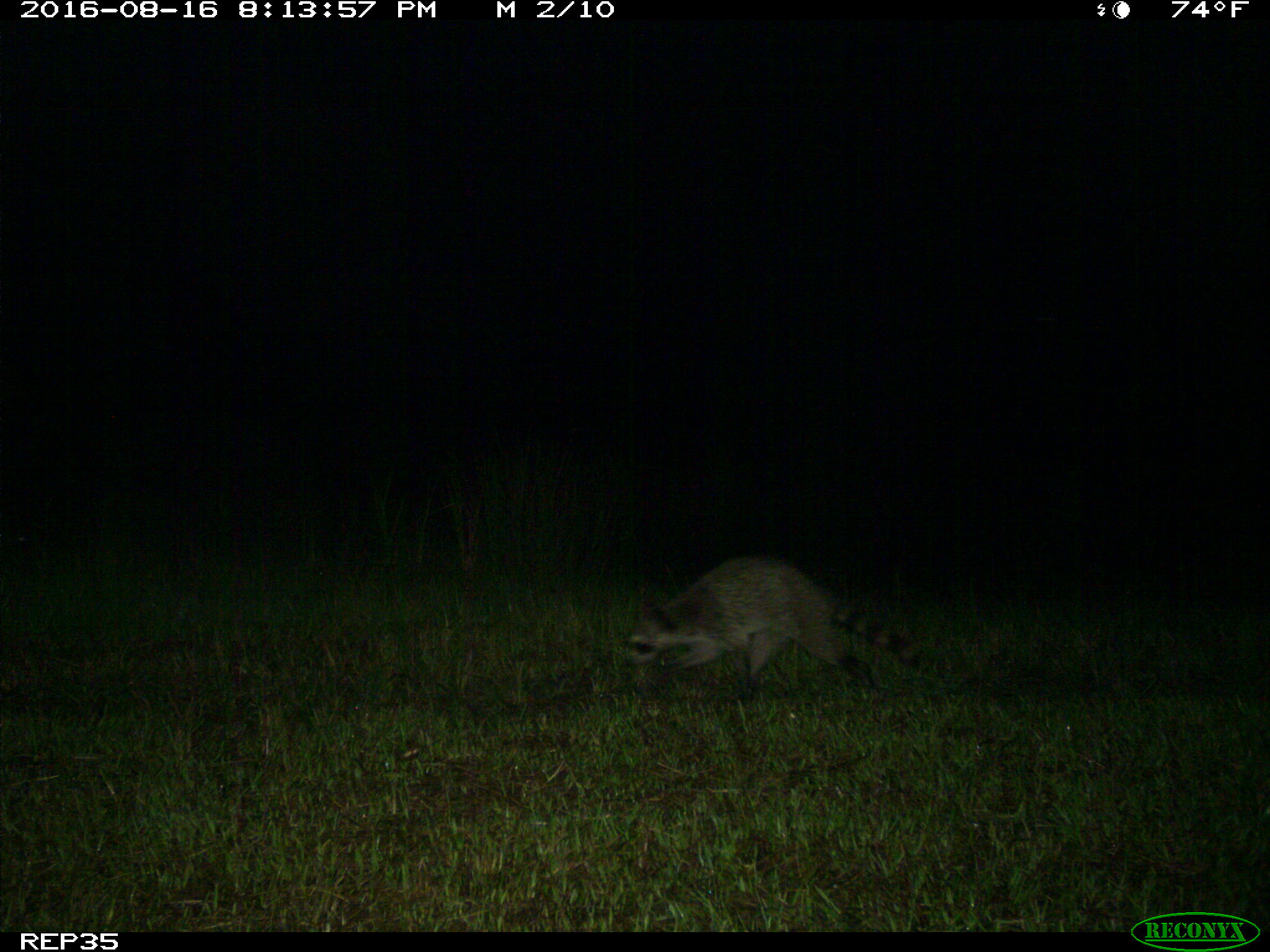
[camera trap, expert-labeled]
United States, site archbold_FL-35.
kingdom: Animalia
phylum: Chordata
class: Mammalia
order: Carnivora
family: Procyonidae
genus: Procyon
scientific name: Procyon lotor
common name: common raccoon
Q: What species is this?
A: Procyon lotor (common raccoon).